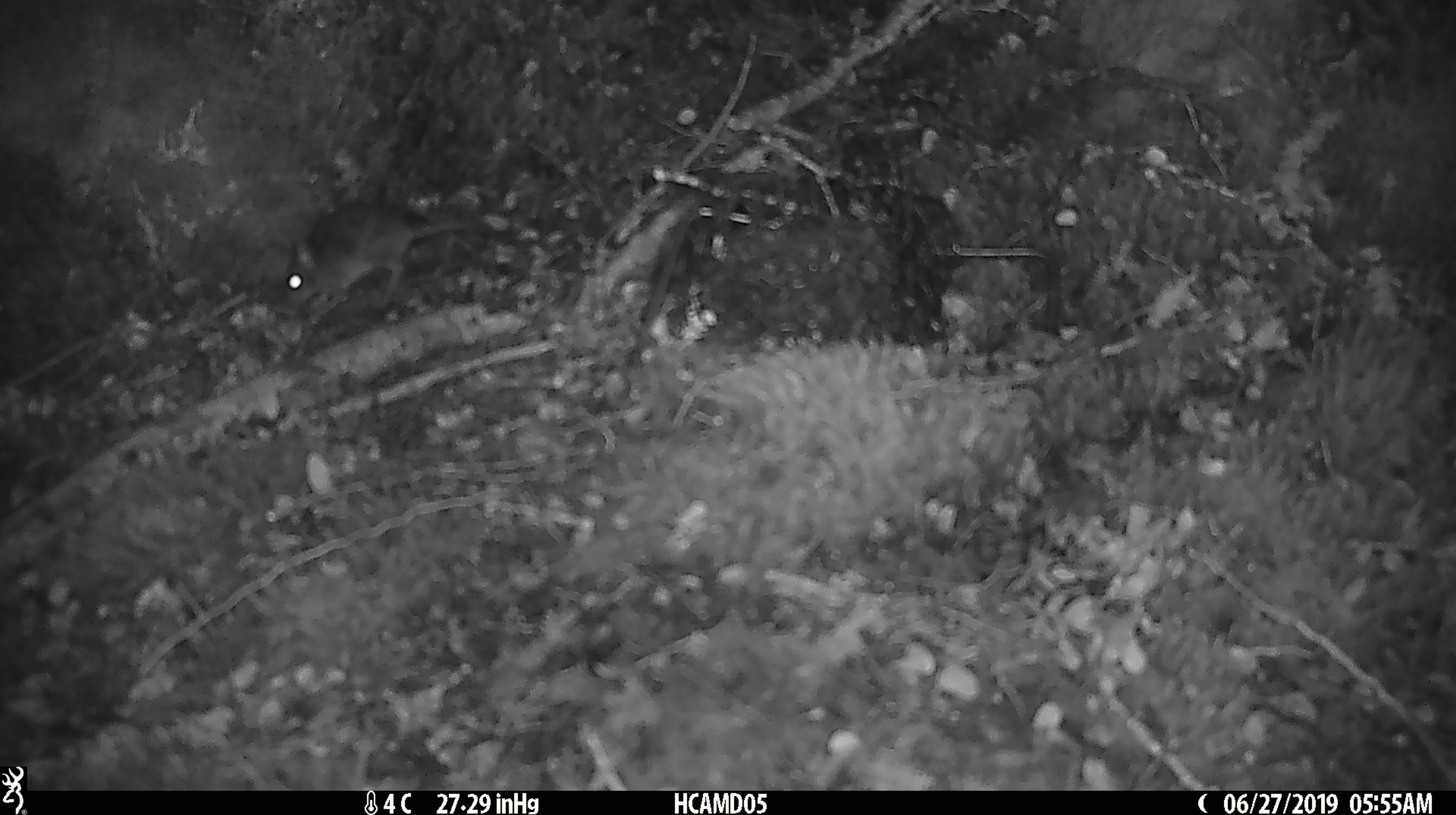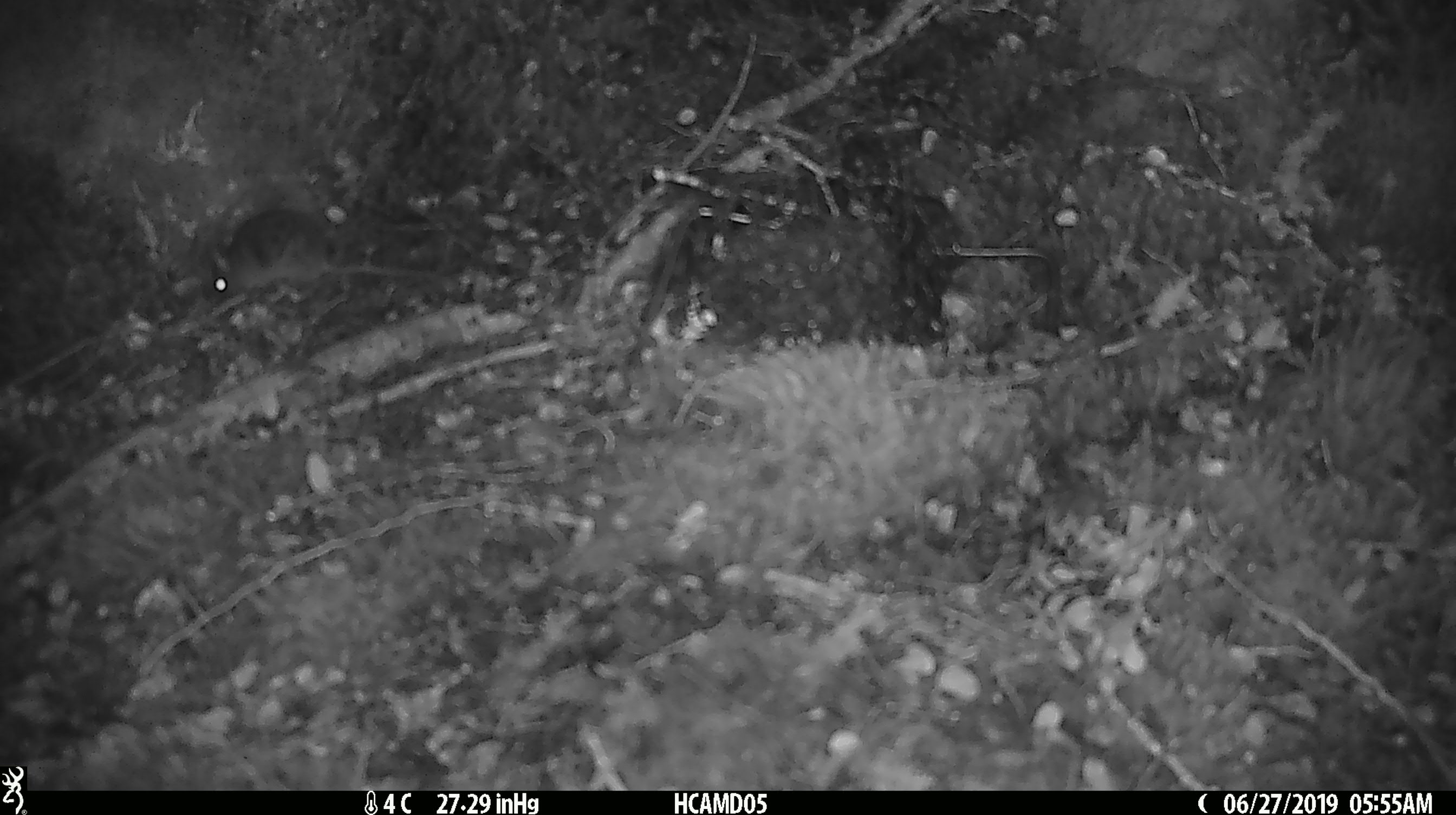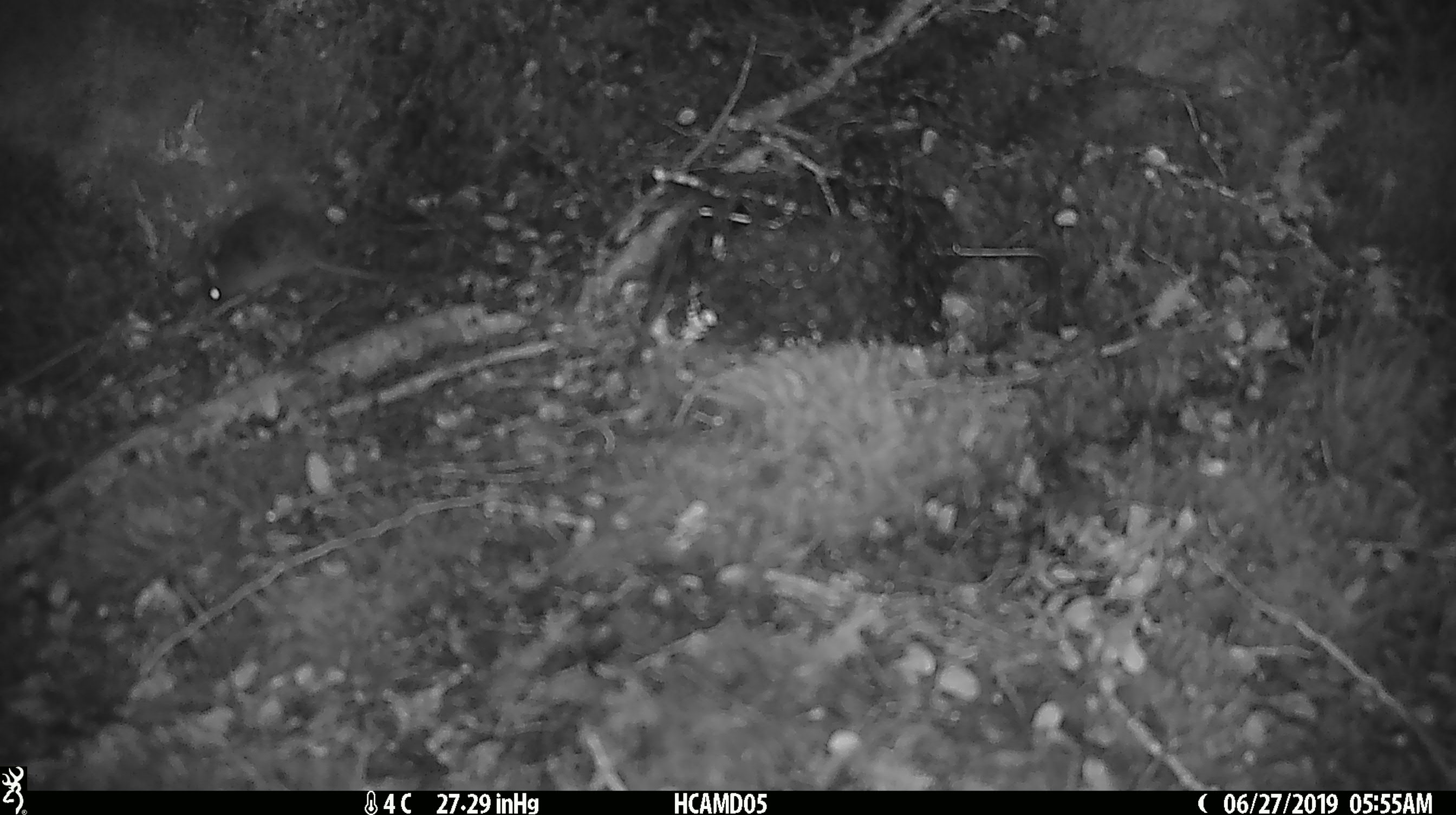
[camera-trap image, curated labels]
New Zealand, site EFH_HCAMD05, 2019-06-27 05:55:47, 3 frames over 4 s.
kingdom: Animalia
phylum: Chordata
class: Mammalia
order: Rodentia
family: Muridae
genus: Mus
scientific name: Mus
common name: mouse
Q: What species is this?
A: Mouse (Mus).